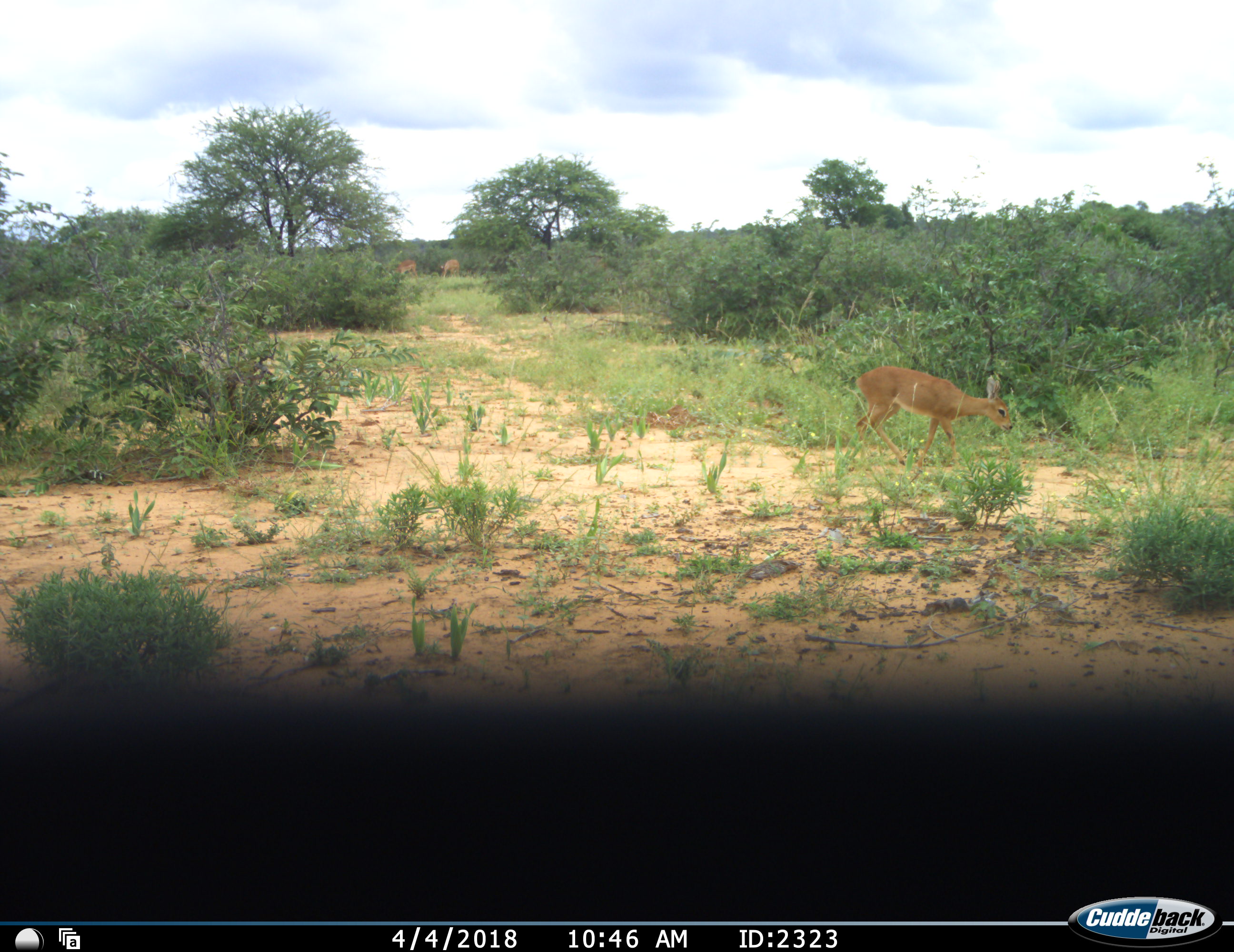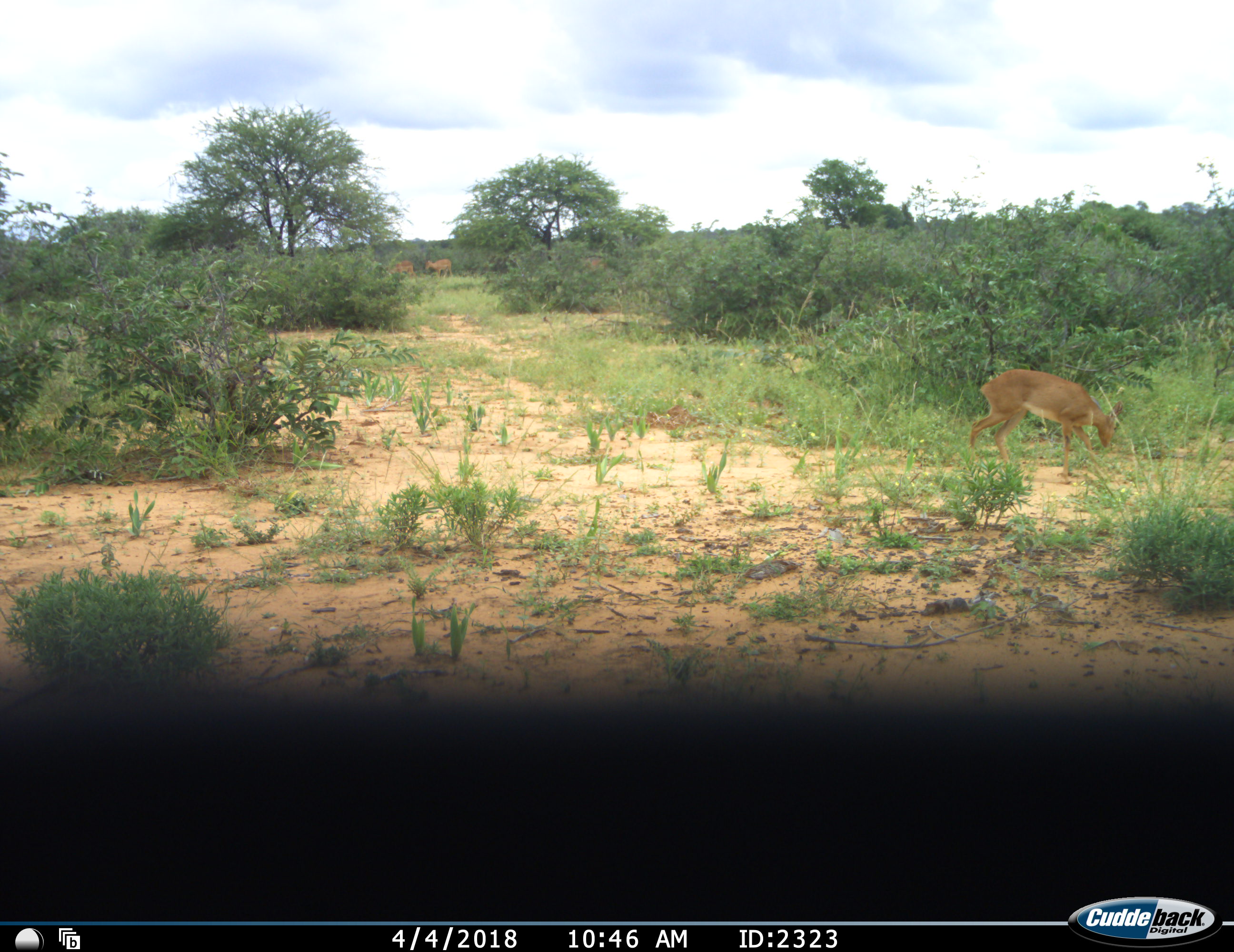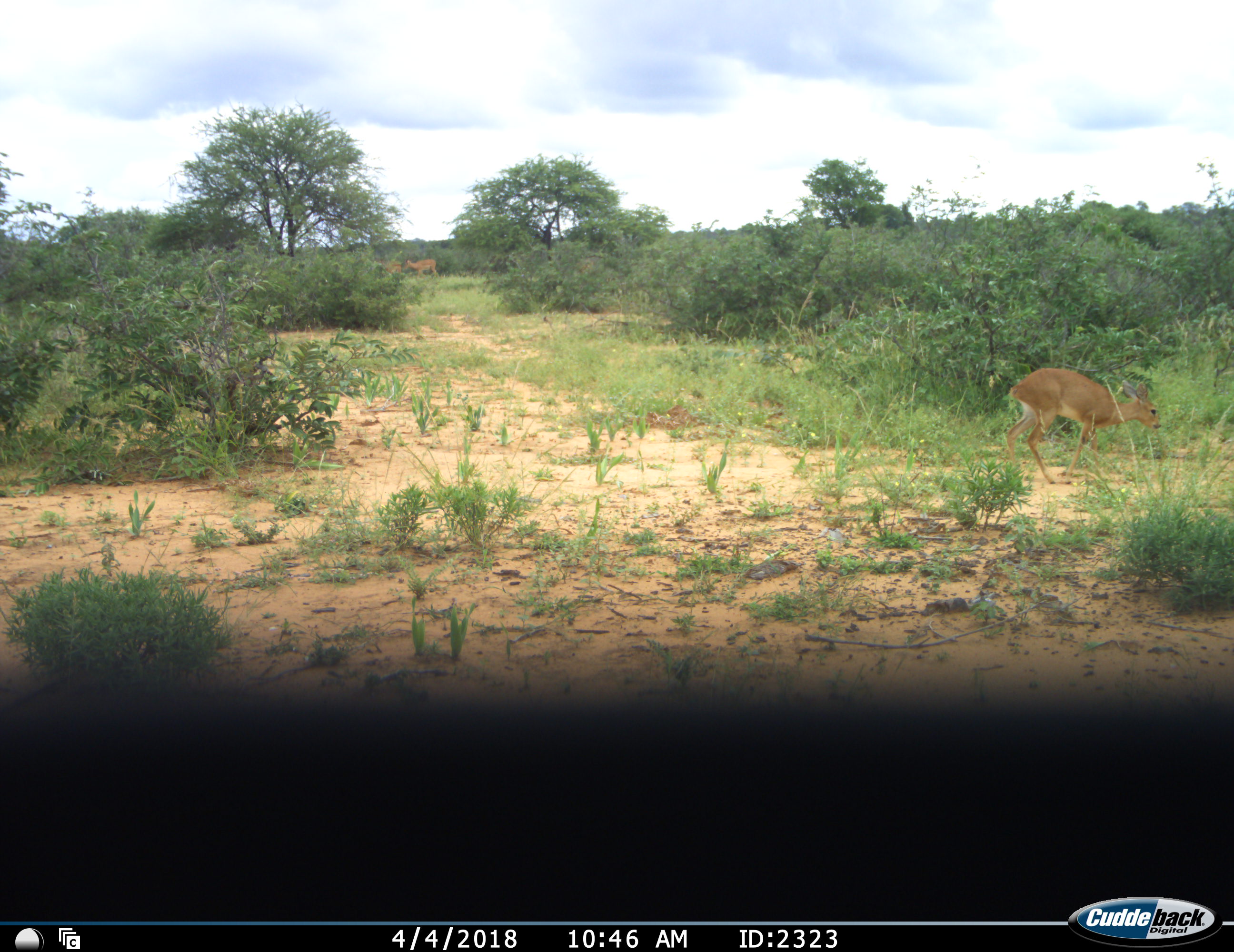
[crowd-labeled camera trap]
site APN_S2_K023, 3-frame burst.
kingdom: Animalia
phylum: Chordata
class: Mammalia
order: Artiodactyla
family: Bovidae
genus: Raphicerus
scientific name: Raphicerus campestris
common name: steenbok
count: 1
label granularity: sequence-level